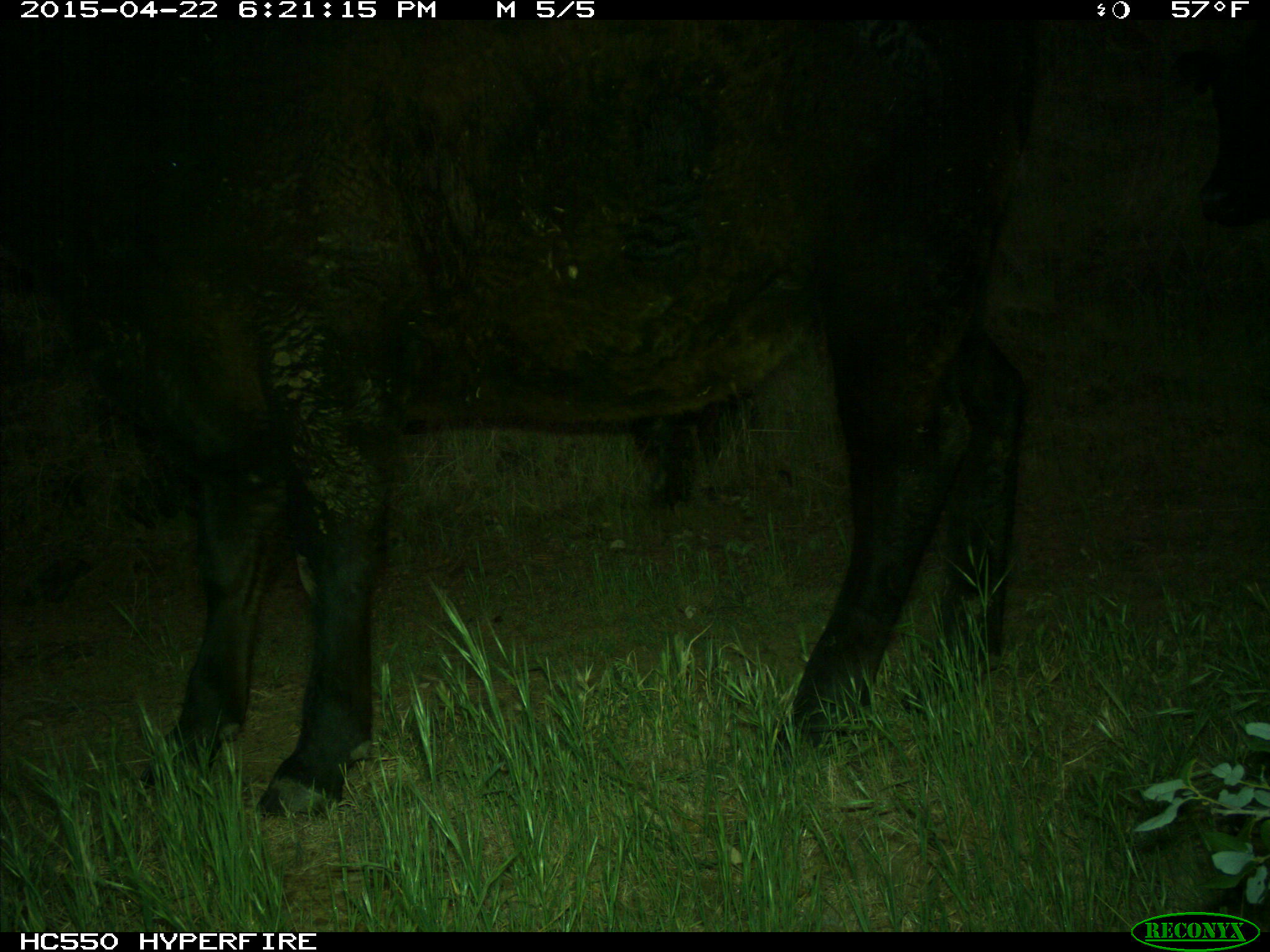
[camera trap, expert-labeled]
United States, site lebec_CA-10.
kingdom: Animalia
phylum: Chordata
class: Mammalia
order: Artiodactyla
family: Bovidae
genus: Bos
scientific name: Bos taurus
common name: domestic cow